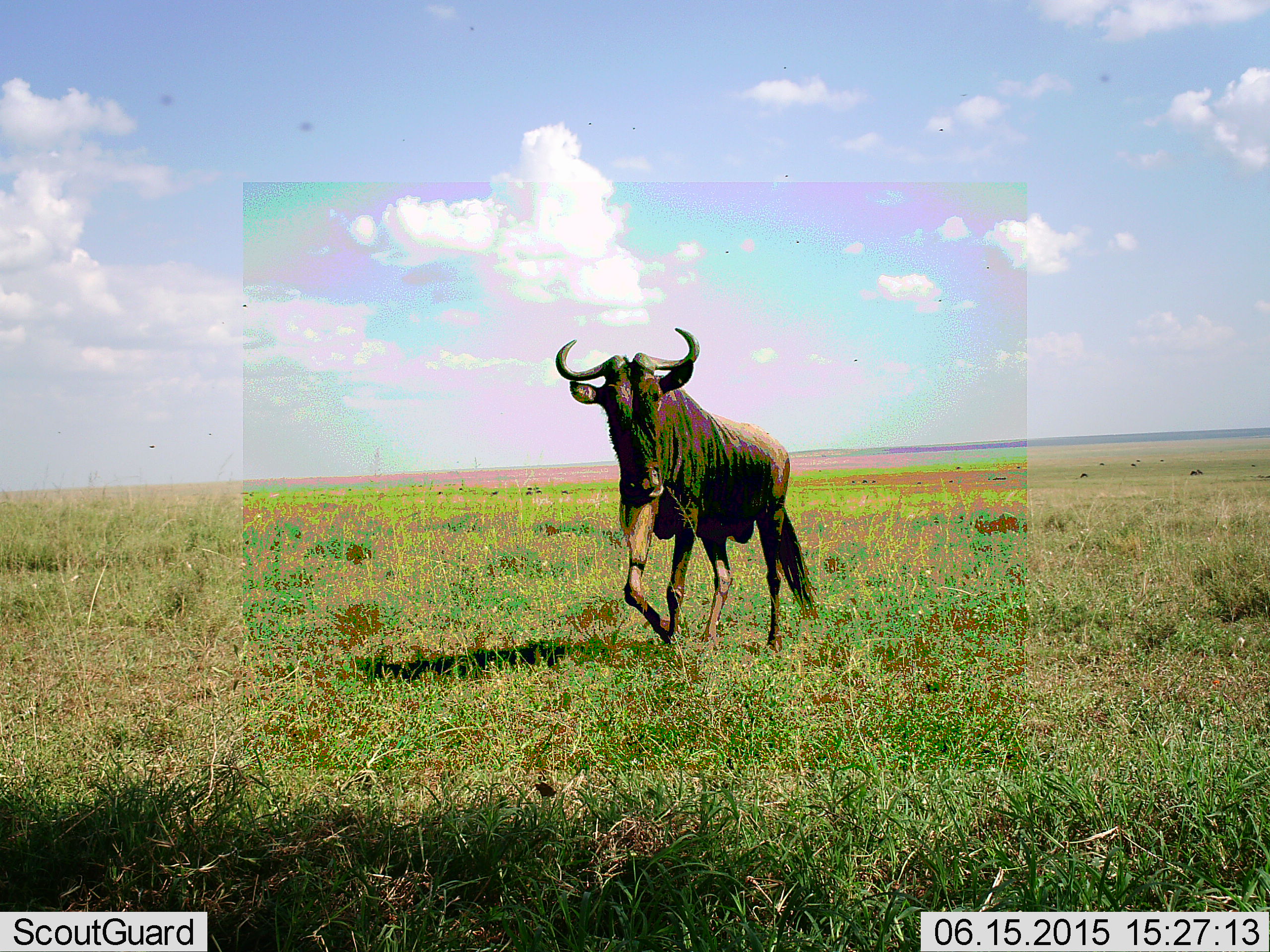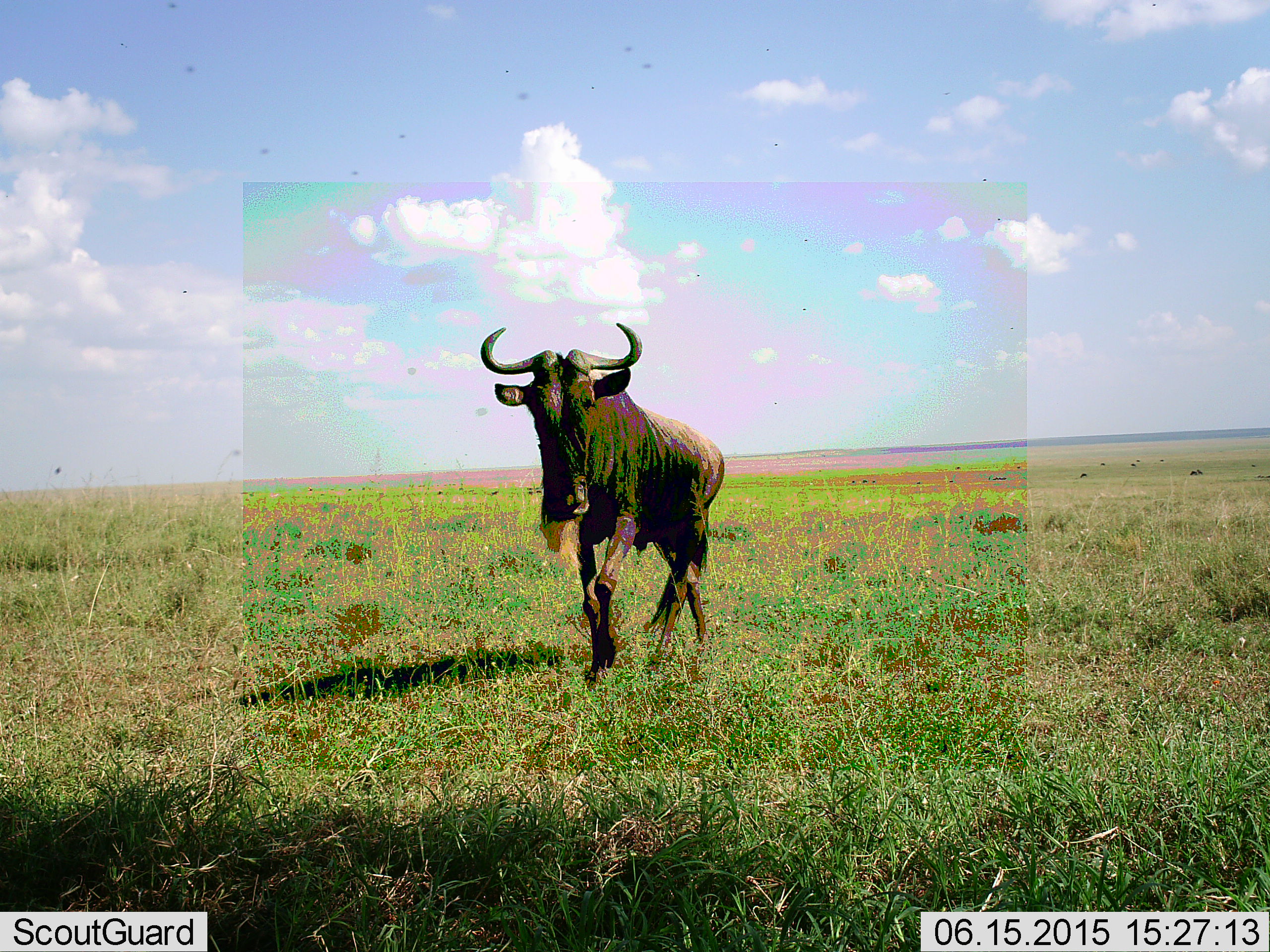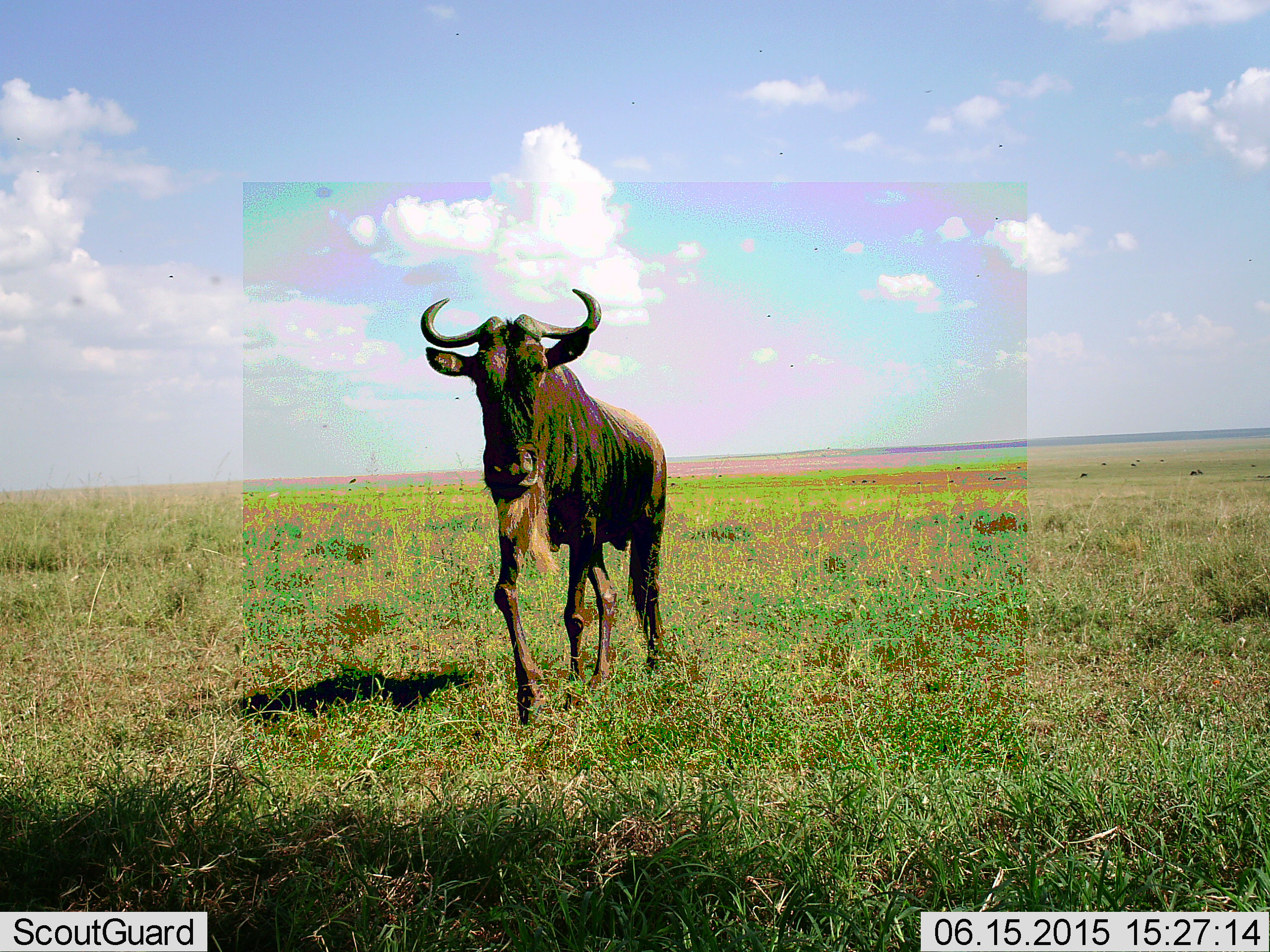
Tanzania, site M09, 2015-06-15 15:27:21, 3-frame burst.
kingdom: Animalia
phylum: Chordata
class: Mammalia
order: Artiodactyla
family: Bovidae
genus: Connochaetes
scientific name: Connochaetes taurinus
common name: blue wildebeest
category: wildebeest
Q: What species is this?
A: Wildebeest (blue wildebeest) (Connochaetes taurinus).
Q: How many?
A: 1.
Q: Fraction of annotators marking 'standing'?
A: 17%.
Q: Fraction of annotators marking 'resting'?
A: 0%.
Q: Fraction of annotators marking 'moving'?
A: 92%.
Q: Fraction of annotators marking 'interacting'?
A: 0%.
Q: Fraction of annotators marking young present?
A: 0%.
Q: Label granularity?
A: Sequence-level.